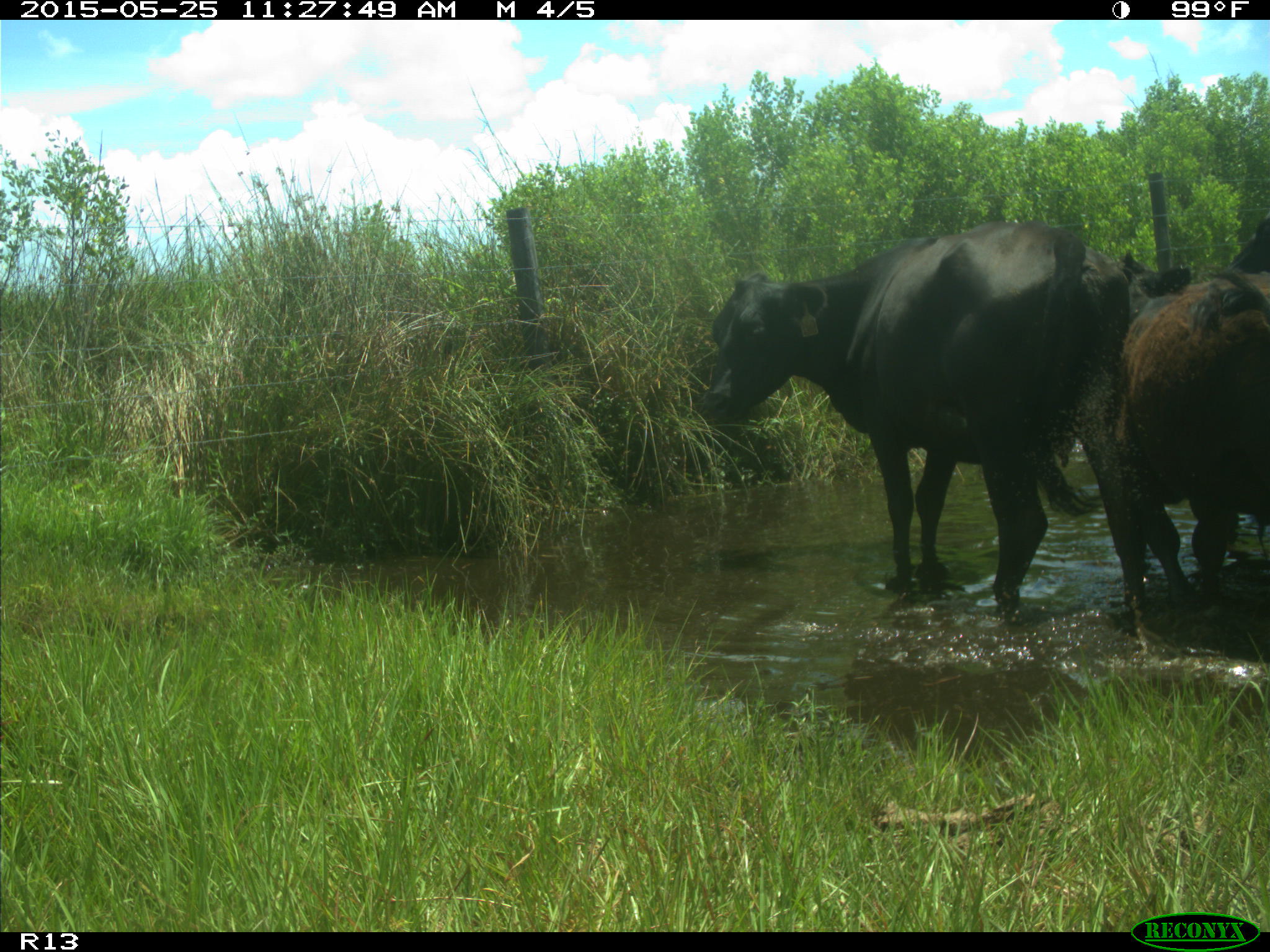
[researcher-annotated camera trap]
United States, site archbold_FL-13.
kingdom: Animalia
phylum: Chordata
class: Mammalia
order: Artiodactyla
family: Bovidae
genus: Bos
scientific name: Bos taurus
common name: domestic cow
Bos taurus (domestic cow).